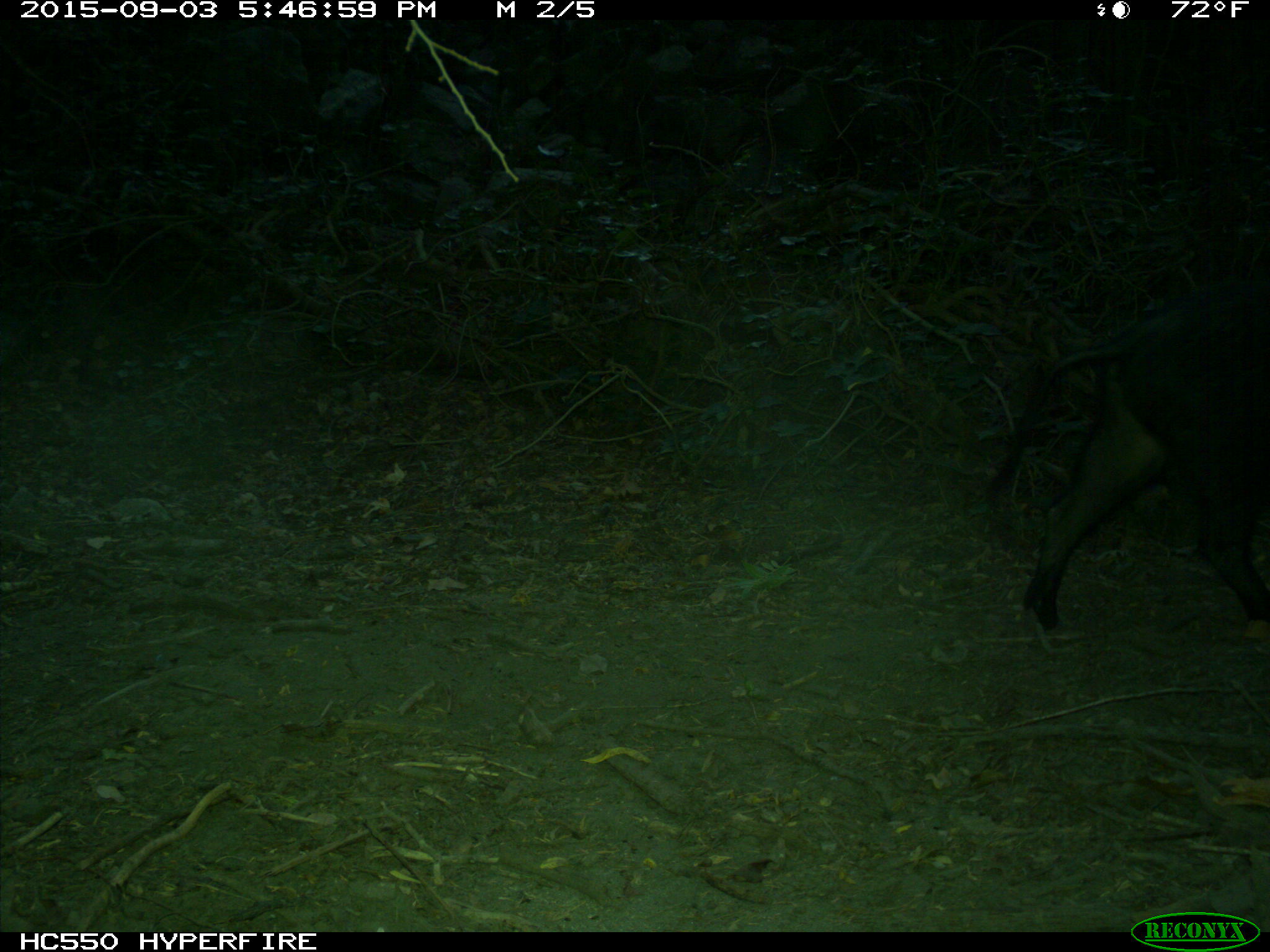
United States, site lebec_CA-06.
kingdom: Animalia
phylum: Chordata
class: Mammalia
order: Artiodactyla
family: Suidae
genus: Sus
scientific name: Sus scrofa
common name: wild boar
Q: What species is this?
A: Sus scrofa (wild boar).